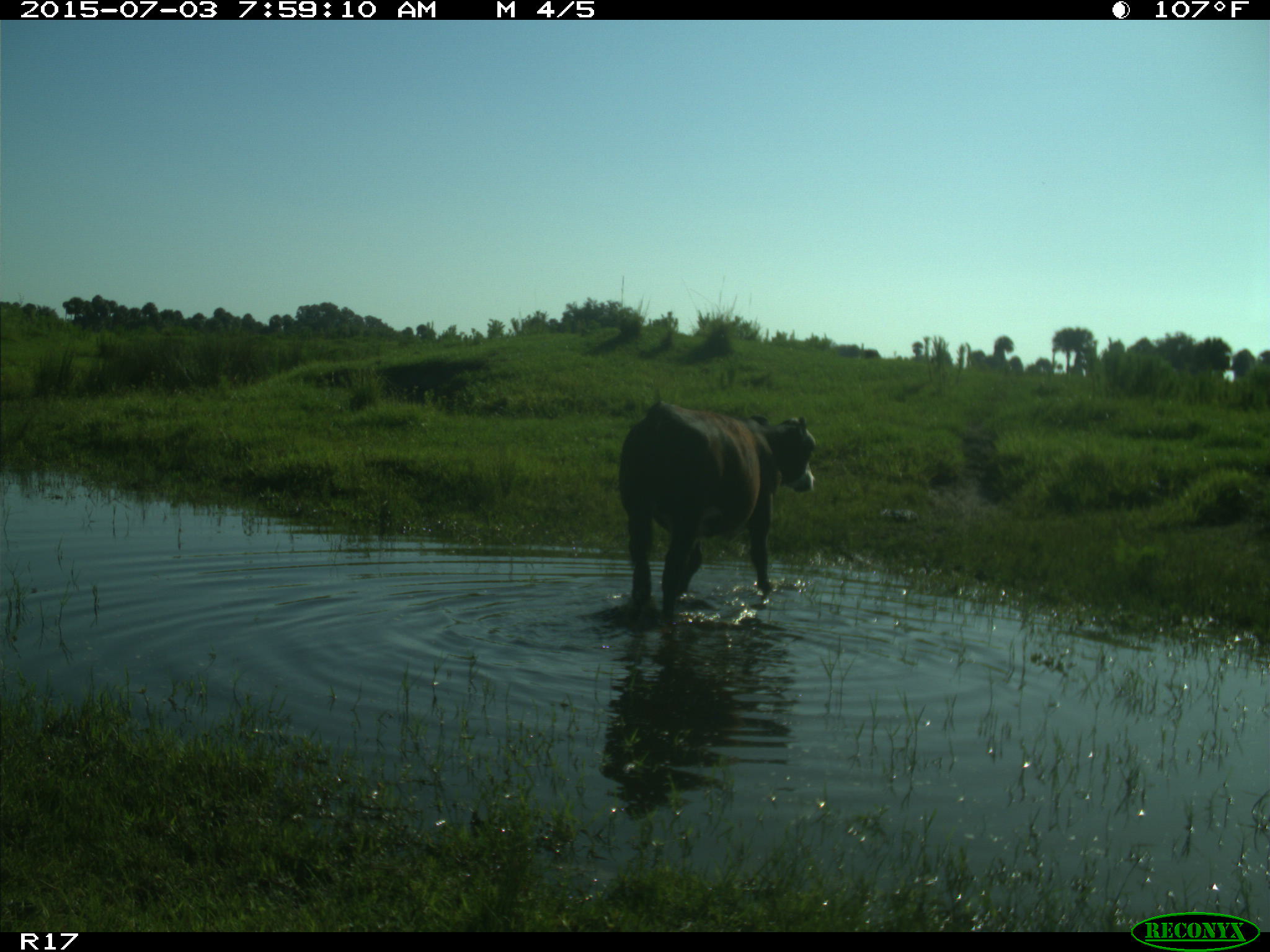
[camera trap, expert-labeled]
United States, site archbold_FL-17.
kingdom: Animalia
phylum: Chordata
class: Mammalia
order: Artiodactyla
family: Bovidae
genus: Bos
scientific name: Bos taurus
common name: domestic cow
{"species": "Bos taurus (domestic cow)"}